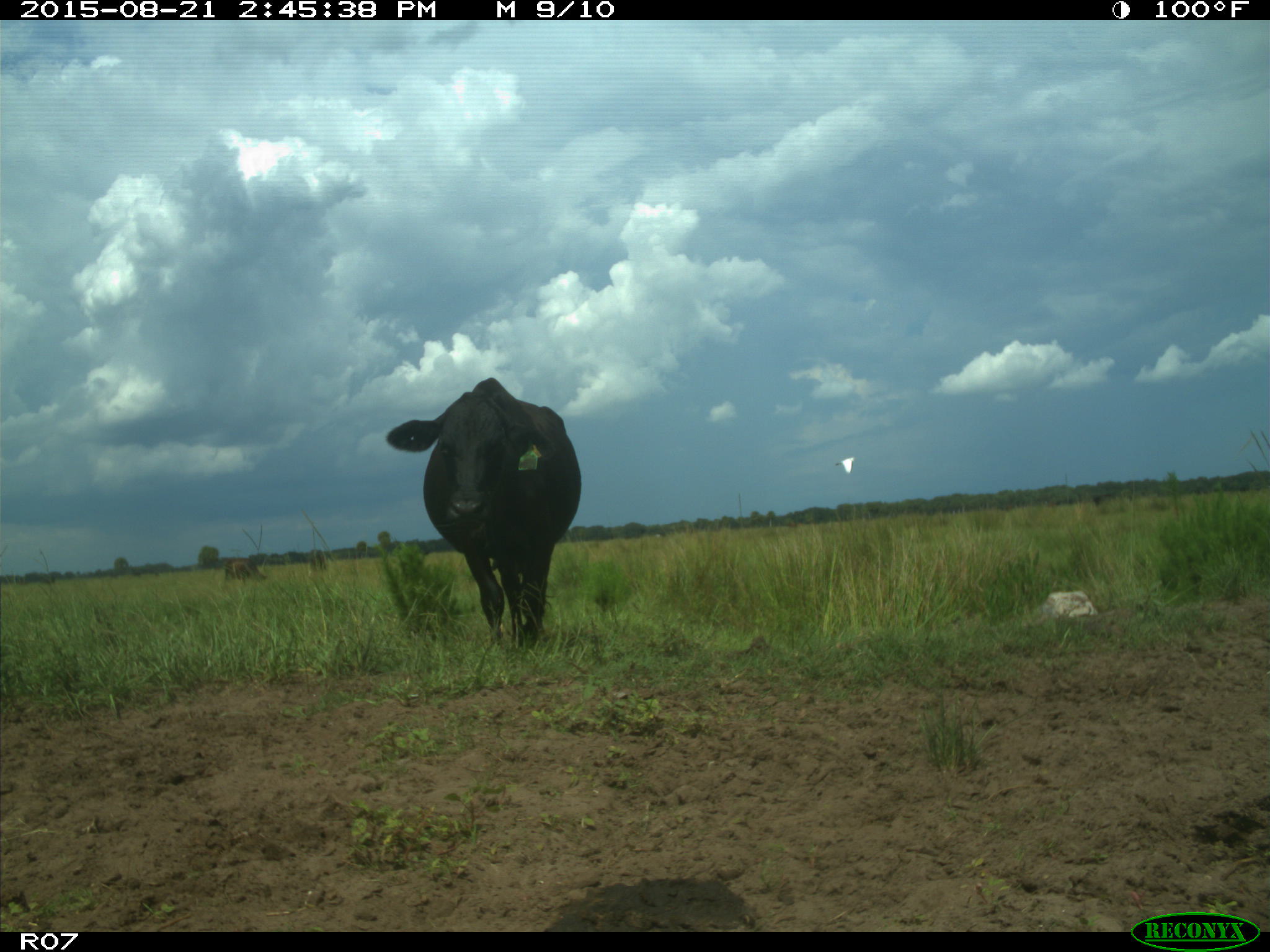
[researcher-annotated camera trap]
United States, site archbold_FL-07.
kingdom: Animalia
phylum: Chordata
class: Mammalia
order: Artiodactyla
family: Bovidae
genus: Bos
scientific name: Bos taurus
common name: domestic cow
Bos taurus (domestic cow).